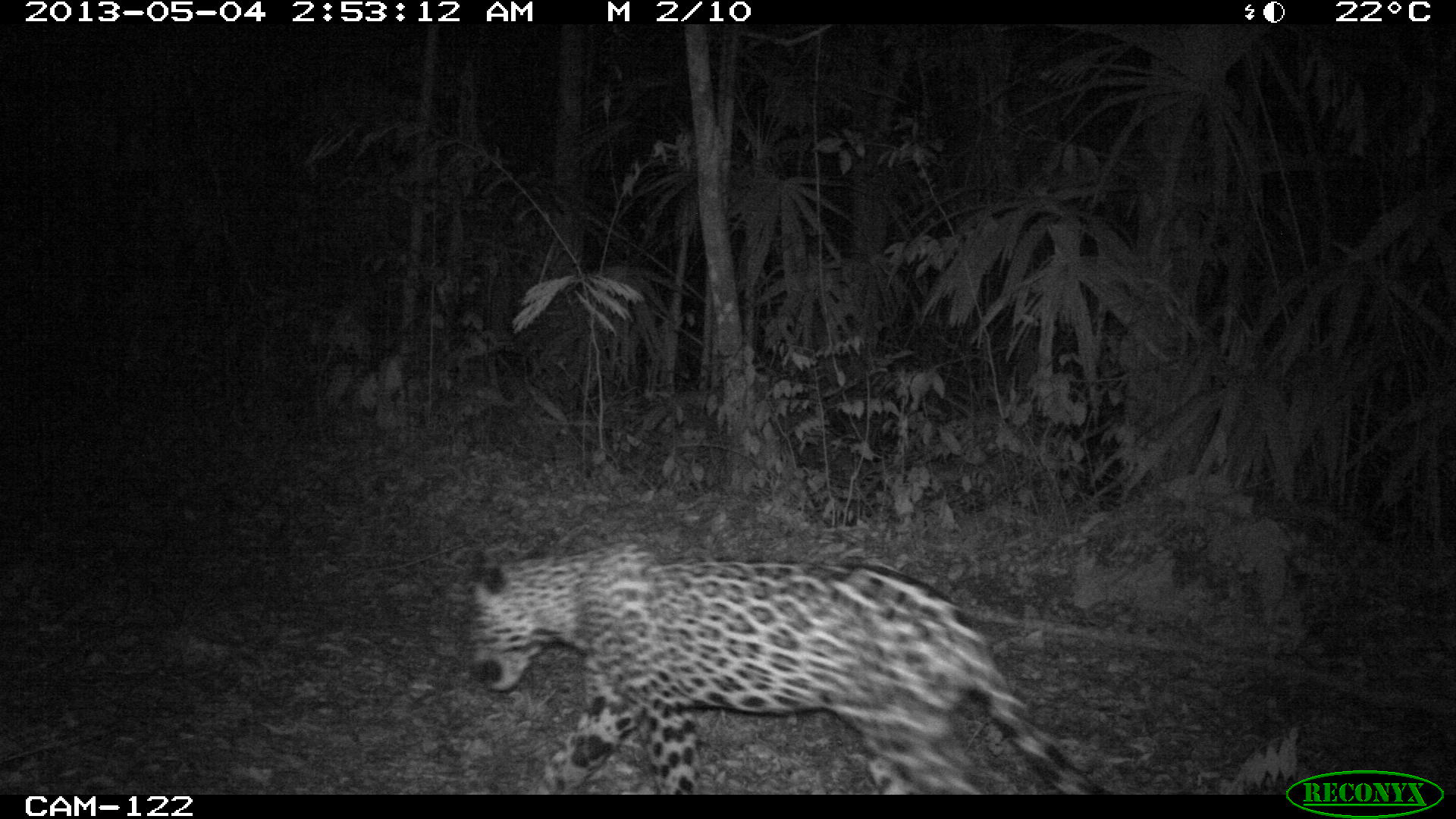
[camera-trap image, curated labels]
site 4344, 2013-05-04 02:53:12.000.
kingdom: Animalia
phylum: Chordata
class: Mammalia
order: Carnivora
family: Felidae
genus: Panthera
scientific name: Panthera onca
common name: jaguar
Panthera onca (jaguar), count 1, sex male.